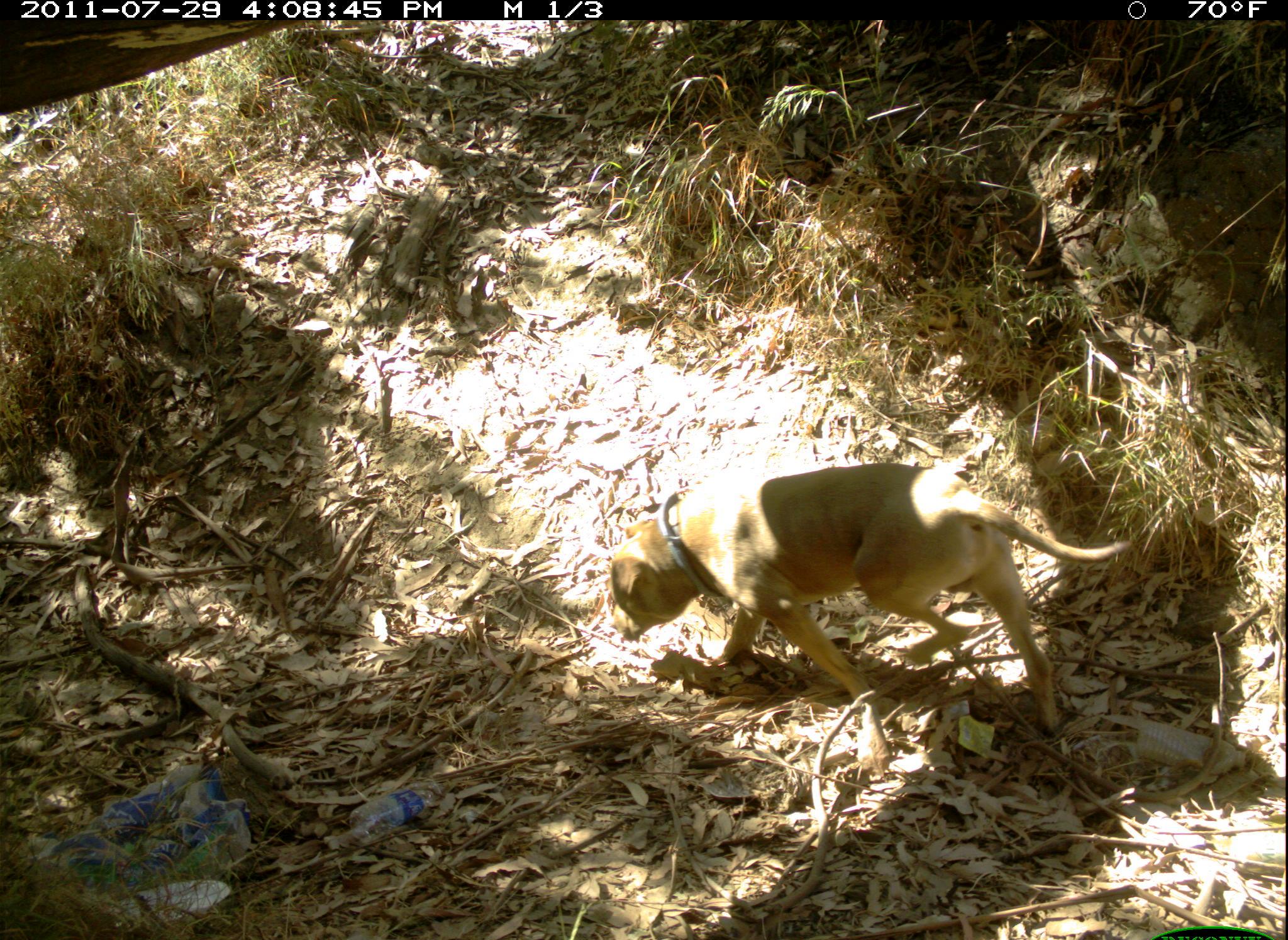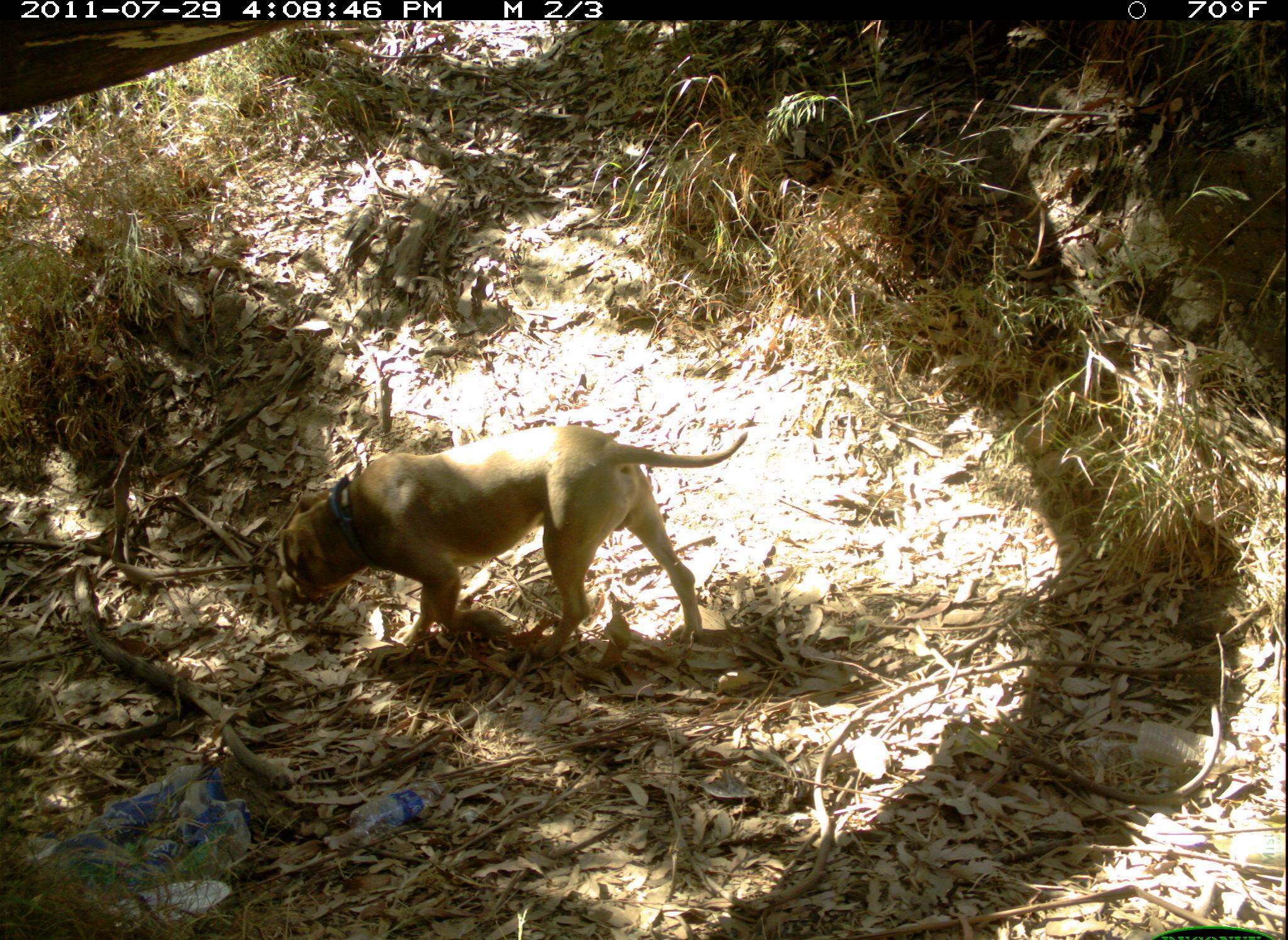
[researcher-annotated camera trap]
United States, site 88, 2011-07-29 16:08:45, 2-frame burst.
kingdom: Animalia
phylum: Chordata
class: Mammalia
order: Carnivora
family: Canidae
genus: Canis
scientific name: Canis familiaris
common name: domestic dog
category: dog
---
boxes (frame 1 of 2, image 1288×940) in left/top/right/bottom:
dog: 586/449/1180/754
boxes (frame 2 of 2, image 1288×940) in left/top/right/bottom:
dog: 258/391/784/691